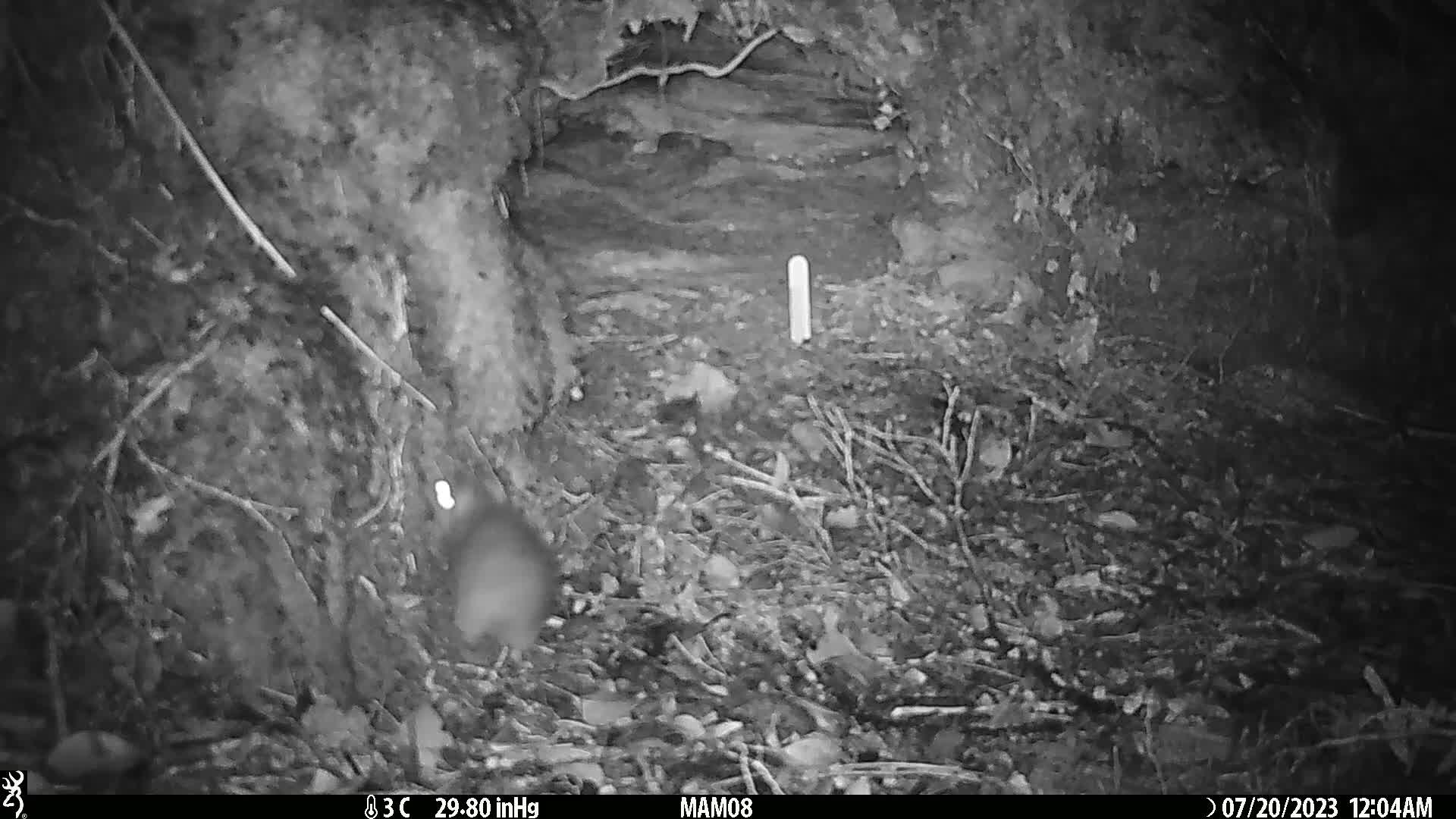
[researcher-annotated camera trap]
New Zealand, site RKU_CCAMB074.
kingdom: Animalia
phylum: Chordata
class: Mammalia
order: Rodentia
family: Muridae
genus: Rattus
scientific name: Rattus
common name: rat